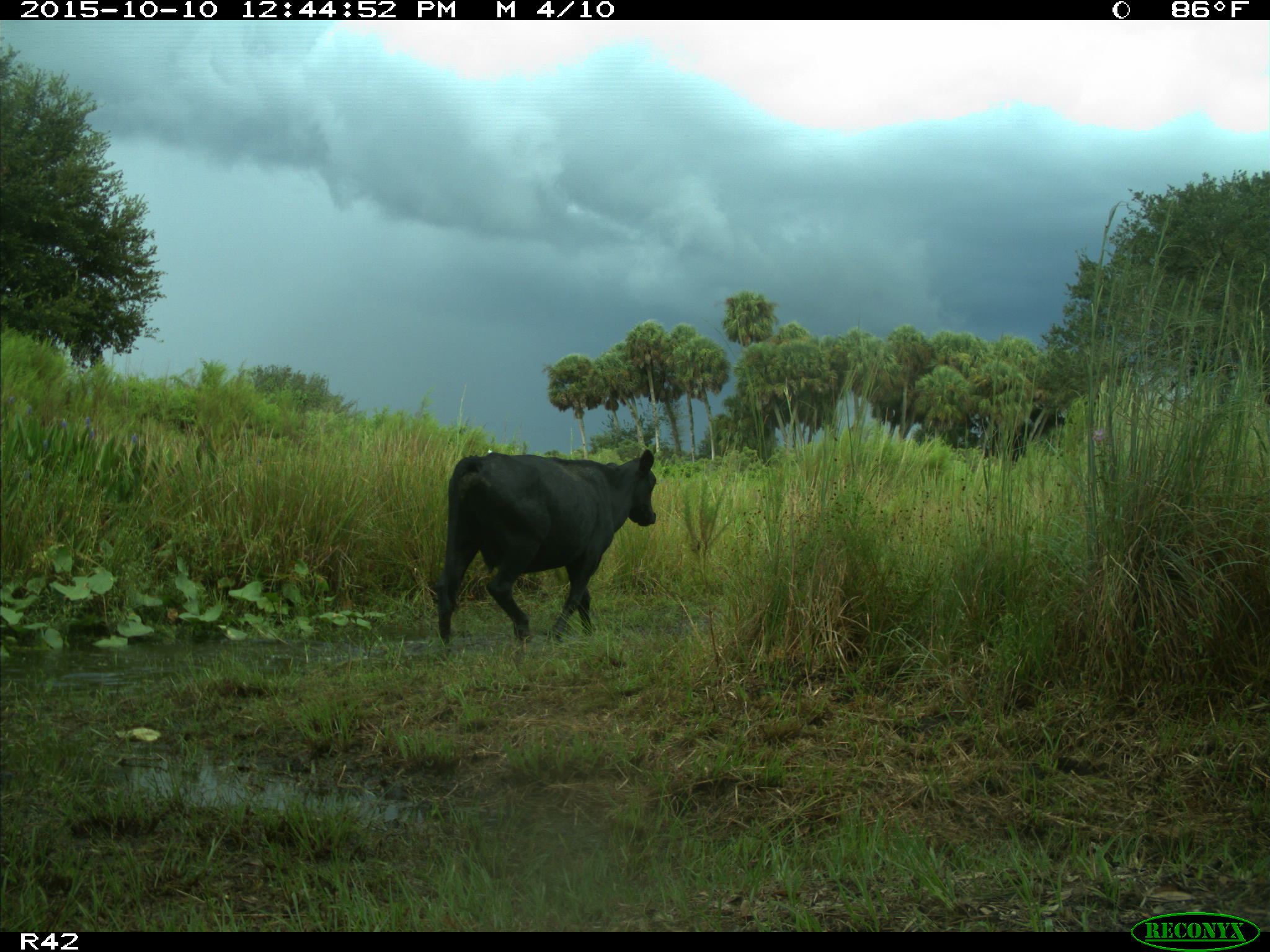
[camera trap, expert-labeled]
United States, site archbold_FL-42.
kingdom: Animalia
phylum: Chordata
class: Mammalia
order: Artiodactyla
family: Bovidae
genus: Bos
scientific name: Bos taurus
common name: domestic cow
Bos taurus (domestic cow).